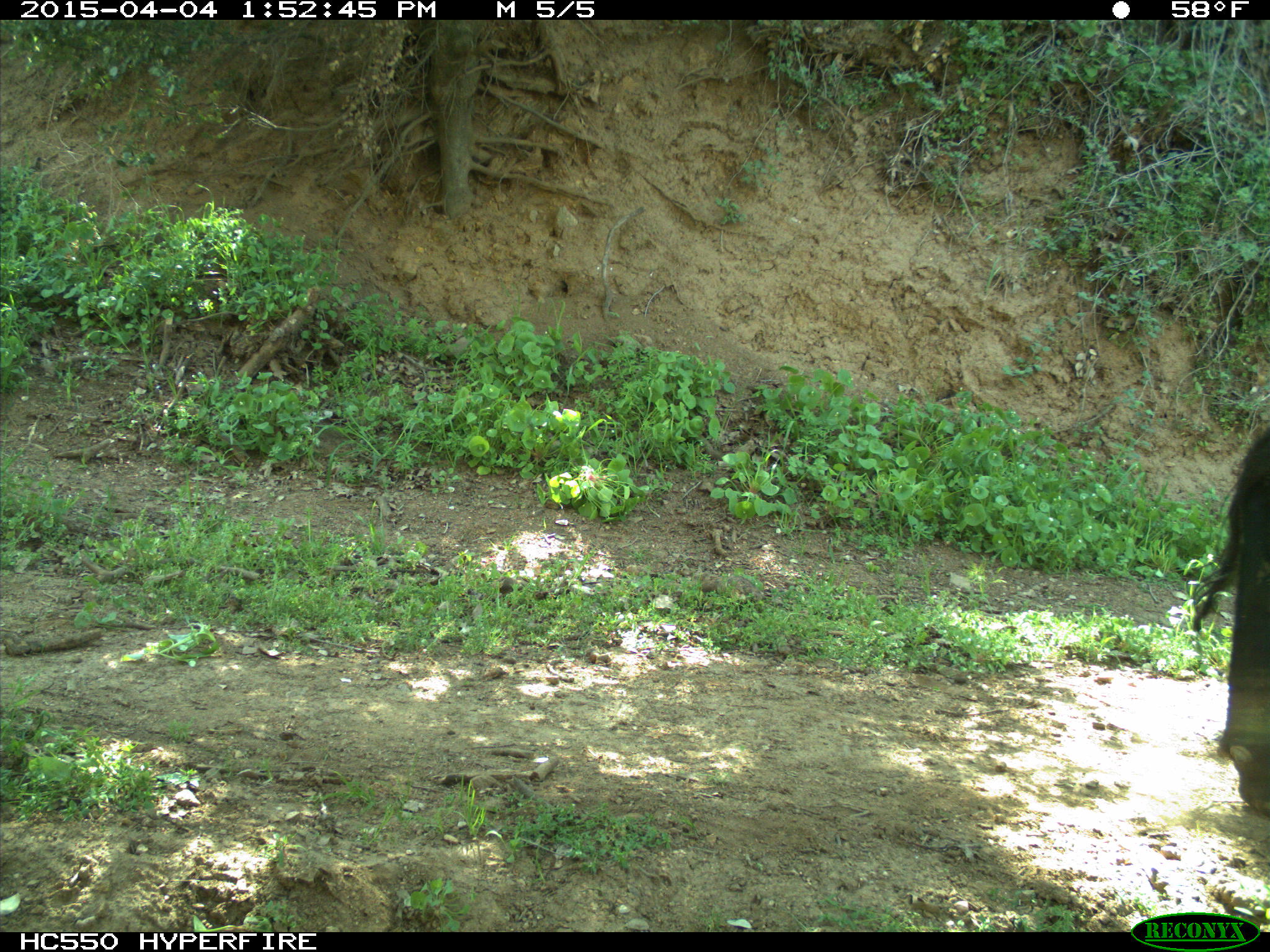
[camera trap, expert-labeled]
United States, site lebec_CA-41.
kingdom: Animalia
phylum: Chordata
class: Mammalia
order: Artiodactyla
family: Bovidae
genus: Bos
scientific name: Bos taurus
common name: domestic cow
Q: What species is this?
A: Bos taurus (domestic cow).